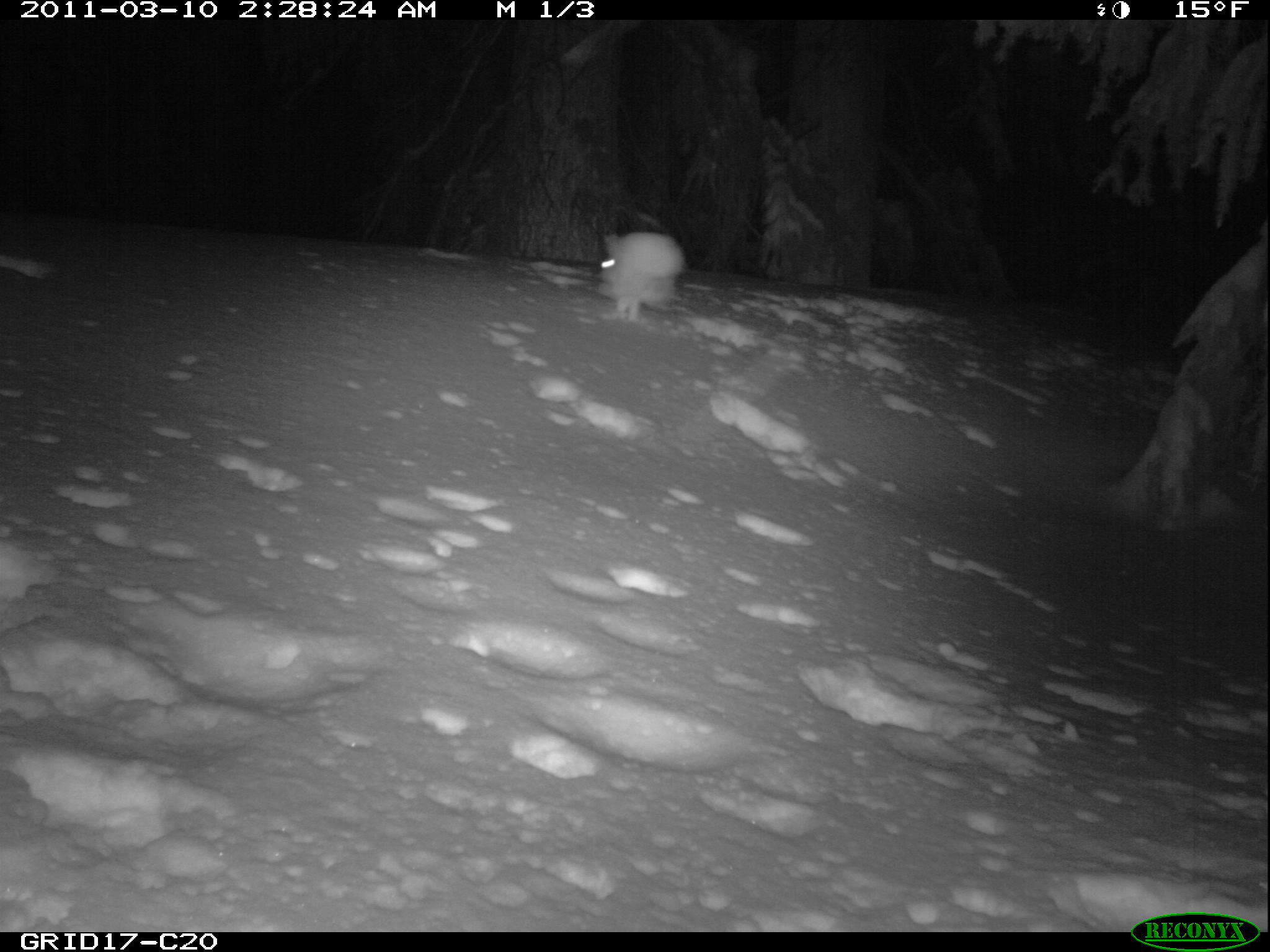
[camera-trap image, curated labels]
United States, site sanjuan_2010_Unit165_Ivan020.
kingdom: Animalia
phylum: Chordata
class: Mammalia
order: Lagomorpha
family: Leporidae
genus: Lepus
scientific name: Lepus americanus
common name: snowshoe hare